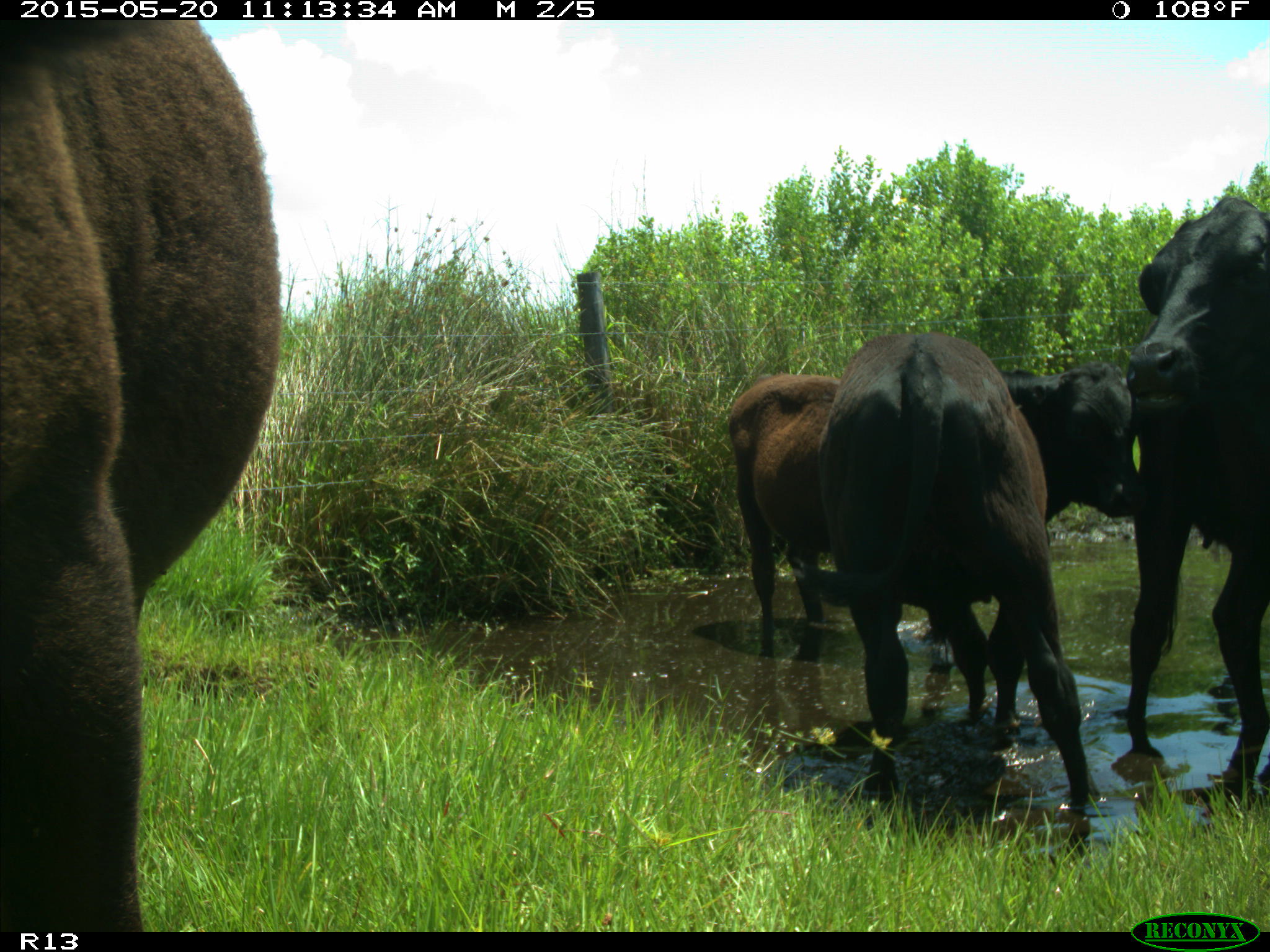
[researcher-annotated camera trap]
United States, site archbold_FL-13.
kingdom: Animalia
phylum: Chordata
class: Mammalia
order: Artiodactyla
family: Bovidae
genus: Bos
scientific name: Bos taurus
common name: domestic cow